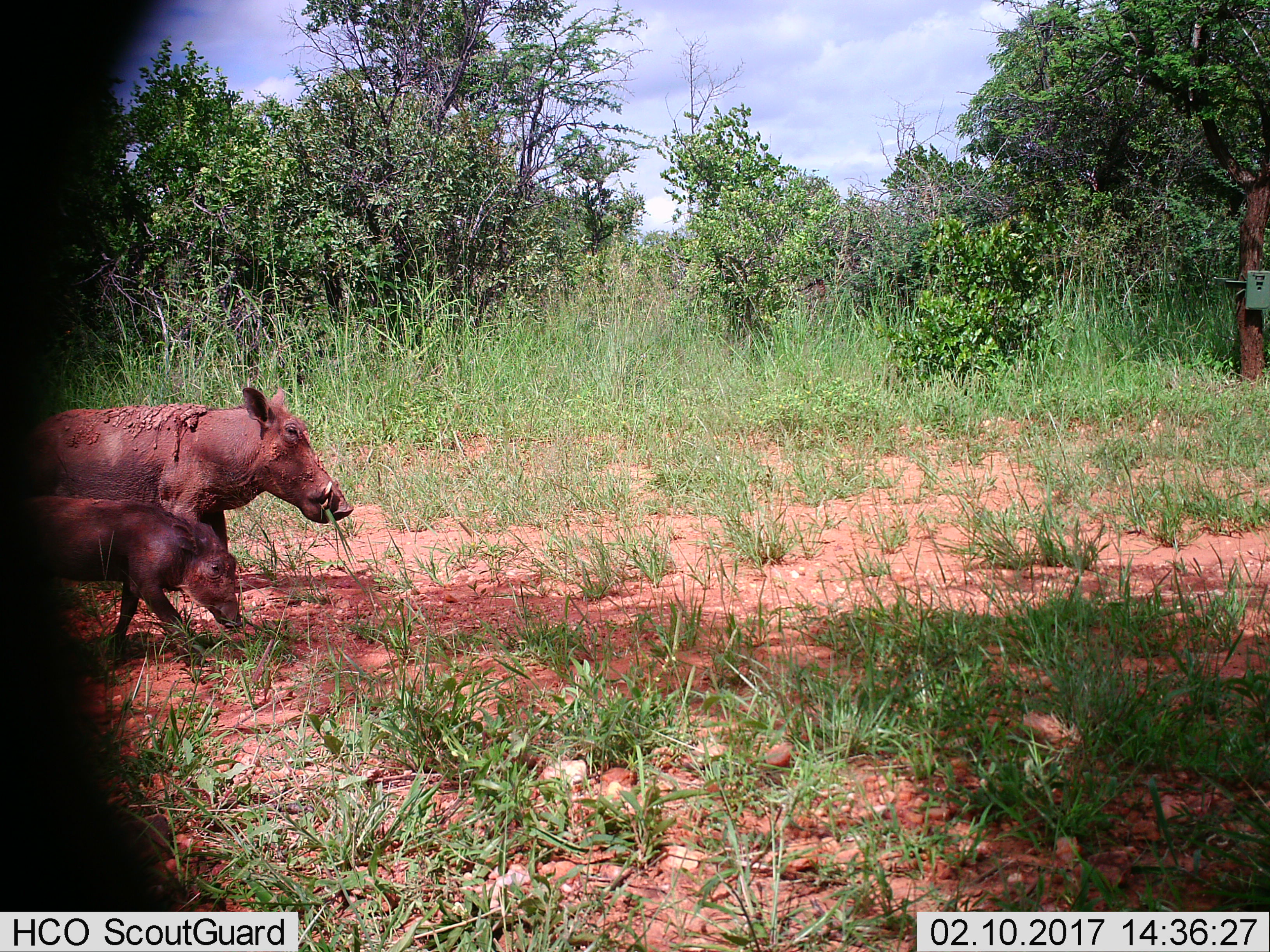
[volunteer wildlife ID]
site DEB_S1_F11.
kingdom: Animalia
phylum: Chordata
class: Mammalia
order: Artiodactyla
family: Suidae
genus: Phacochoerus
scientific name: Phacochoerus africanus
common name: warthog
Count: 2.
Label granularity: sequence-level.